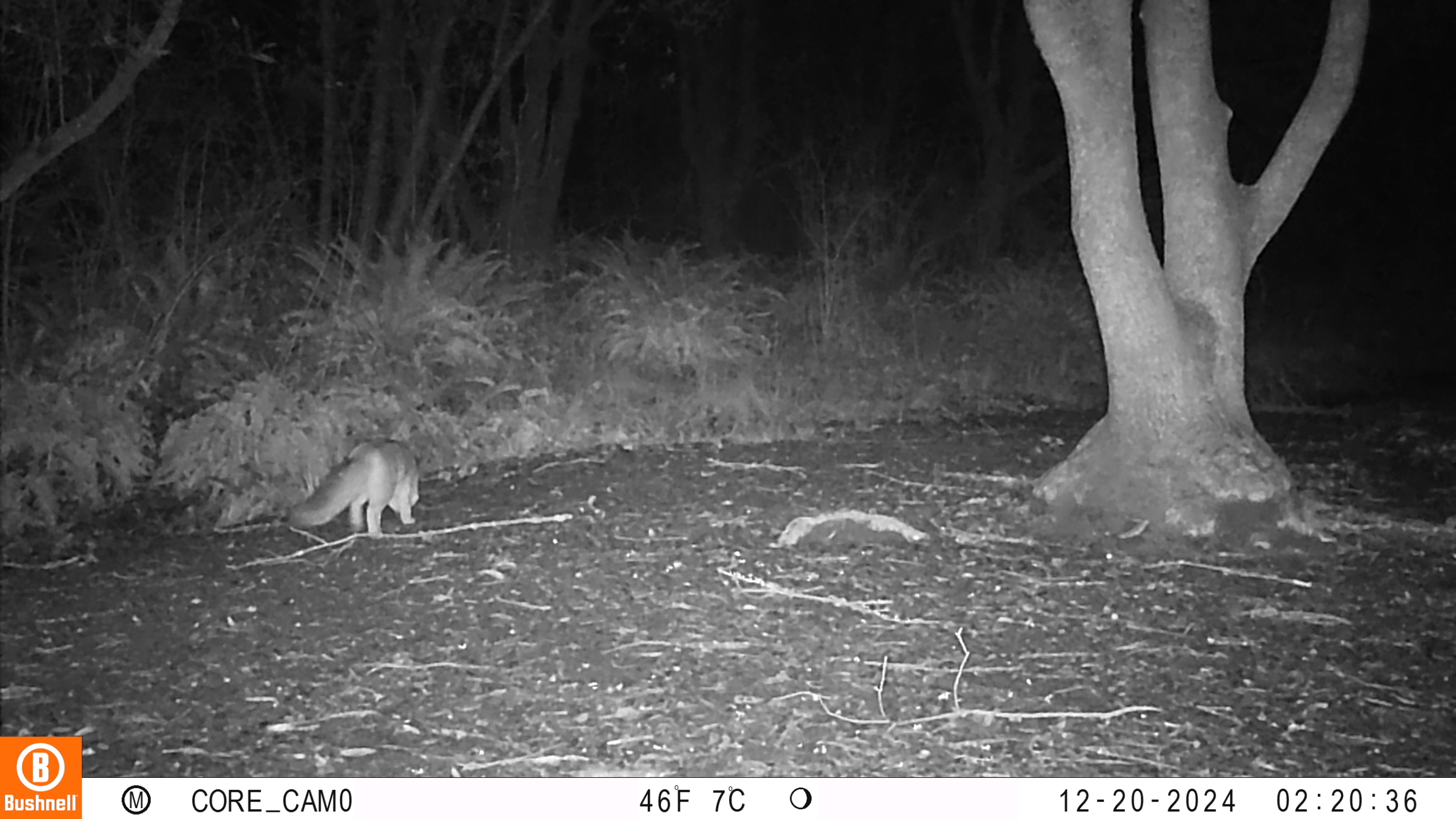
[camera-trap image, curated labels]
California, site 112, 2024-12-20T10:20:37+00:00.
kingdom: Animalia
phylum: Chordata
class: Mammalia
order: Carnivora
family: Canidae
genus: Urocyon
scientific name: Urocyon cinereoargenteus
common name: gray fox